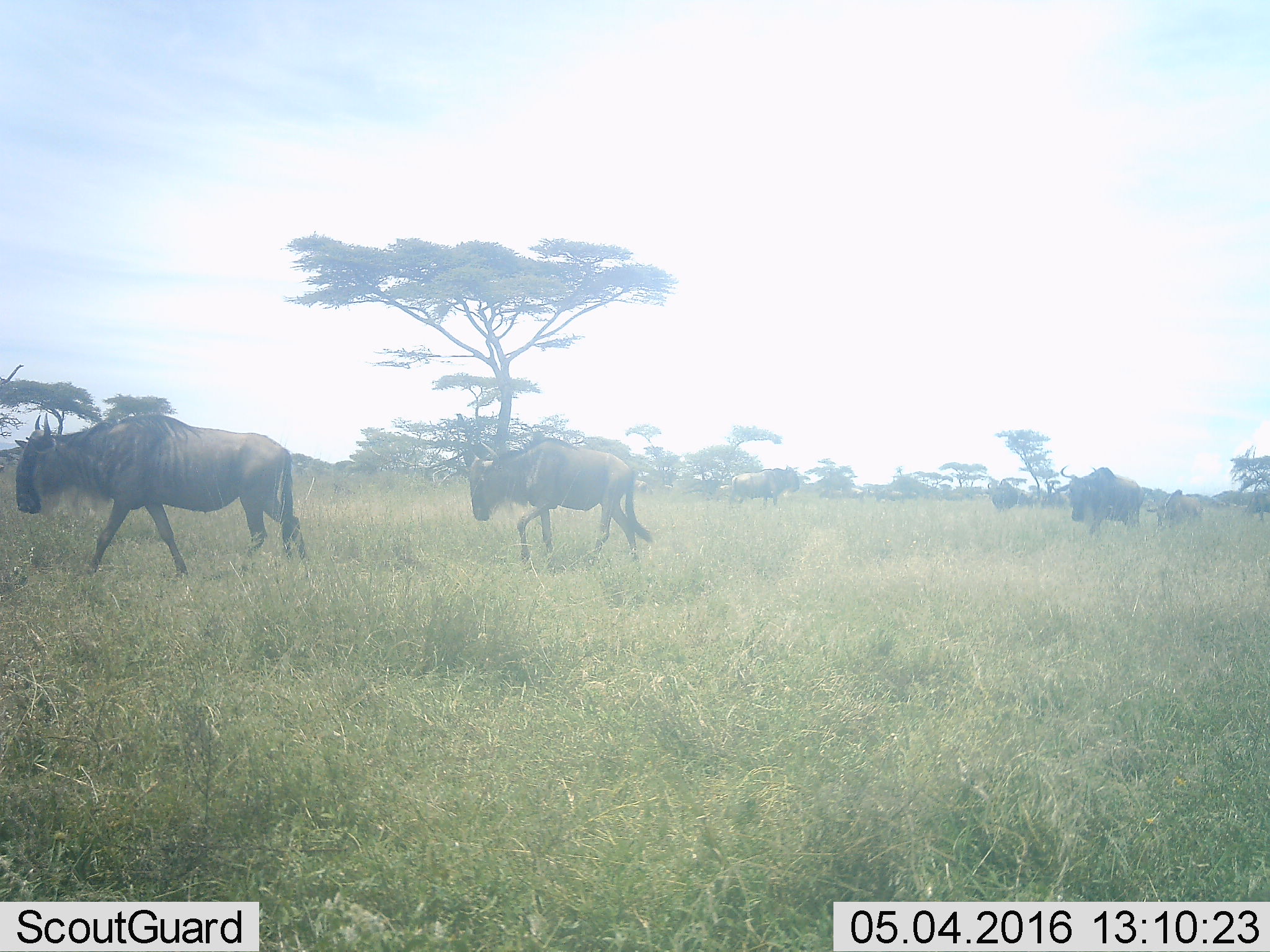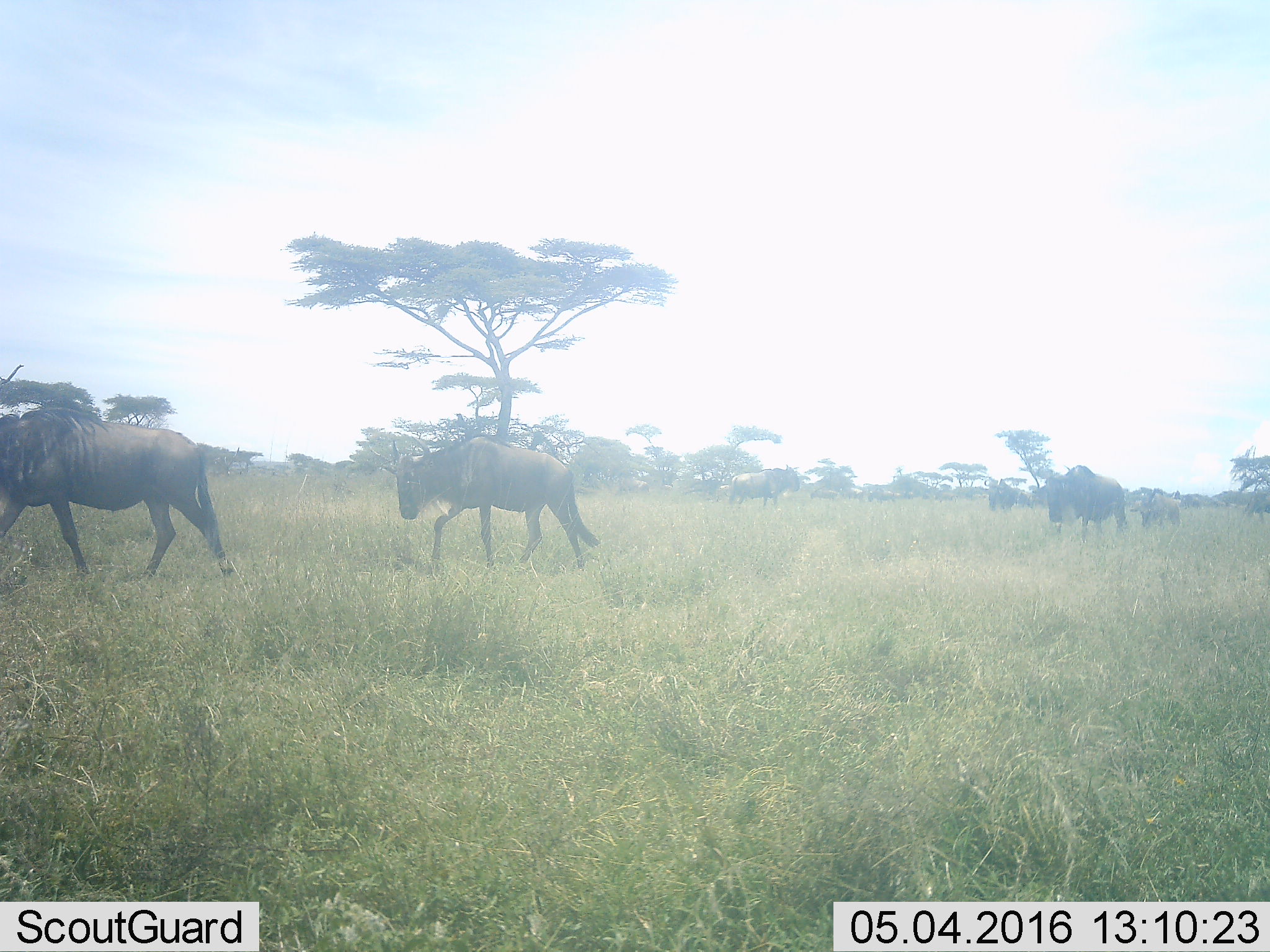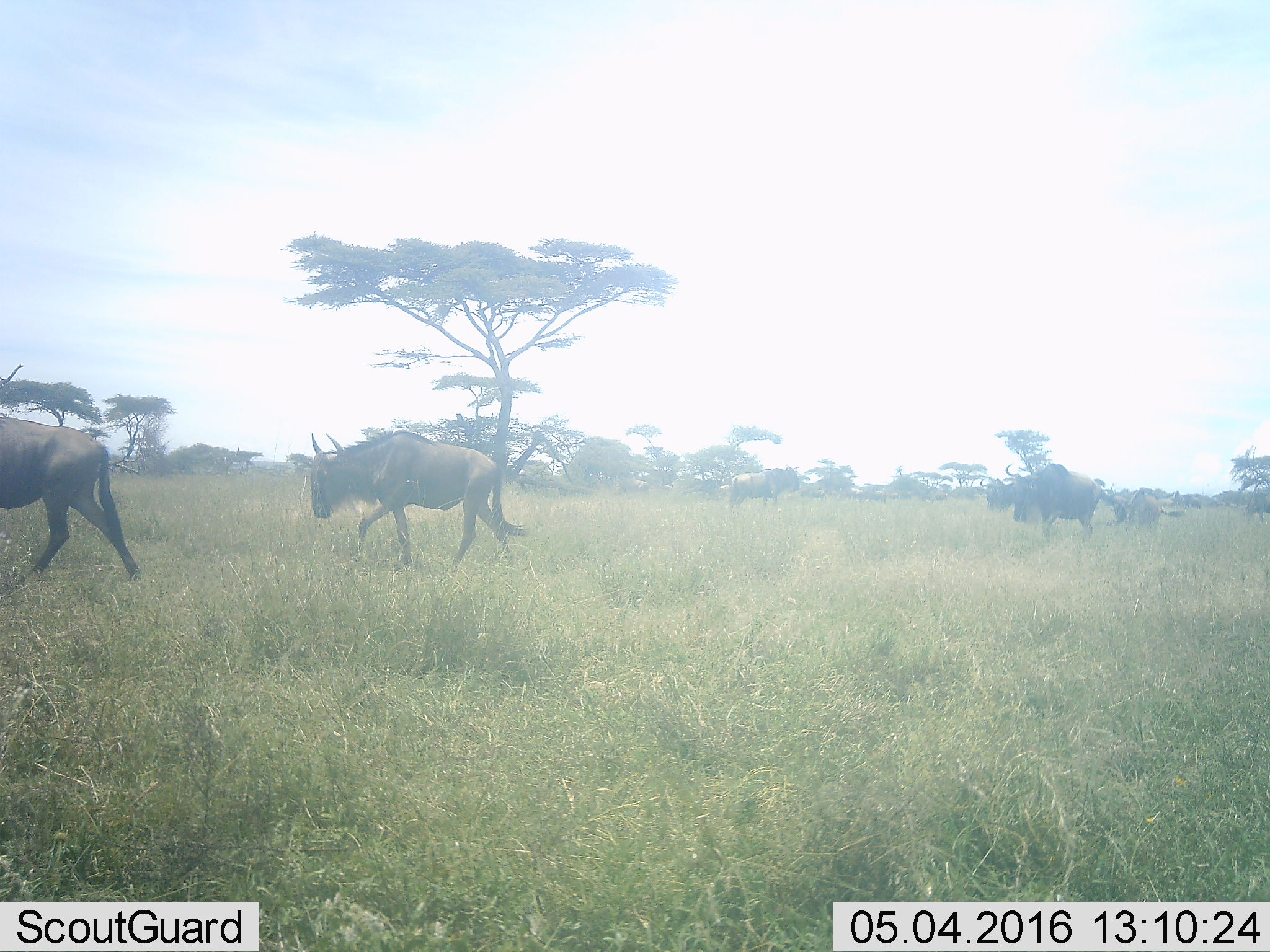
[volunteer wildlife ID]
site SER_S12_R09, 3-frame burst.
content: unidentified animal